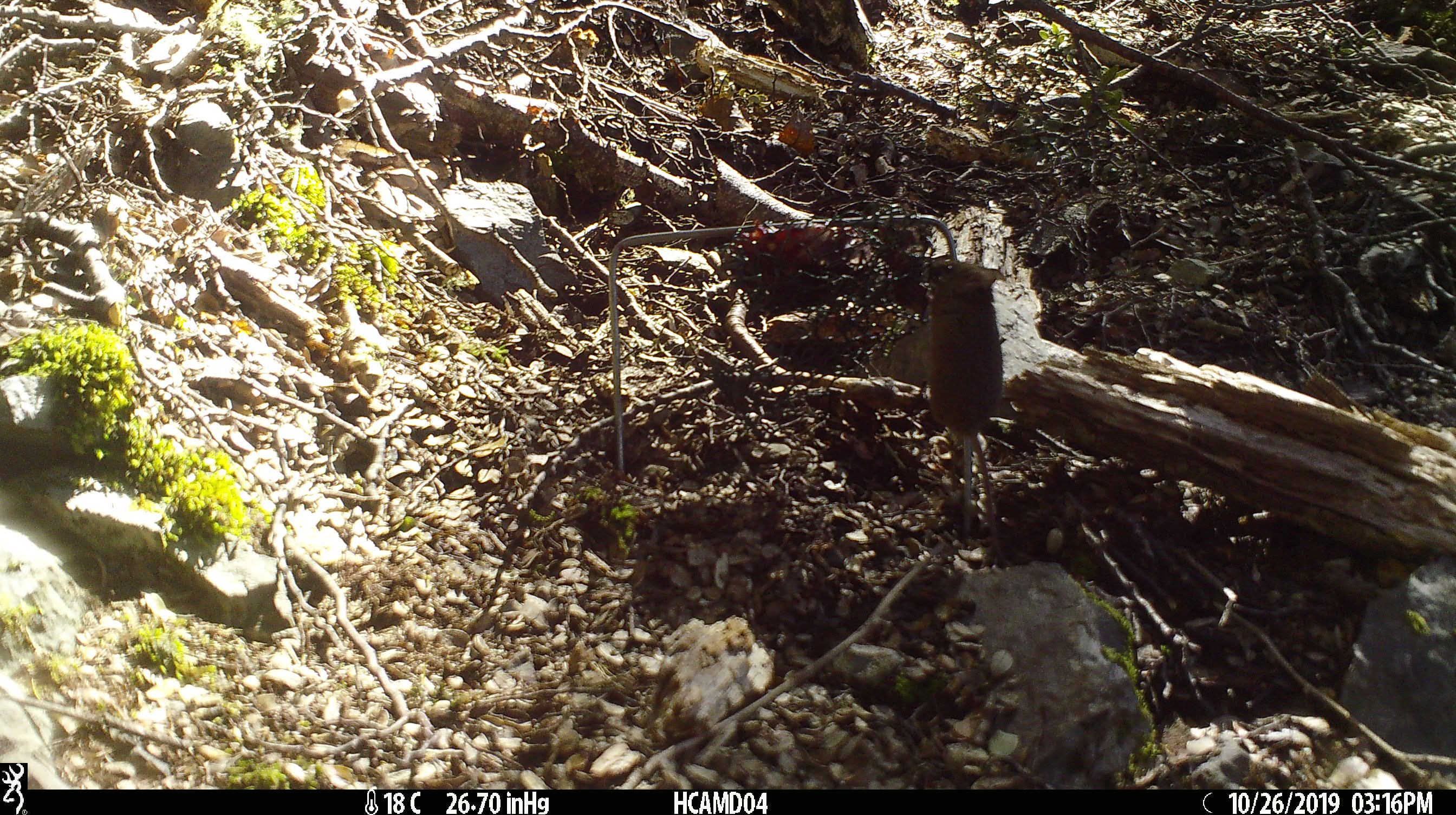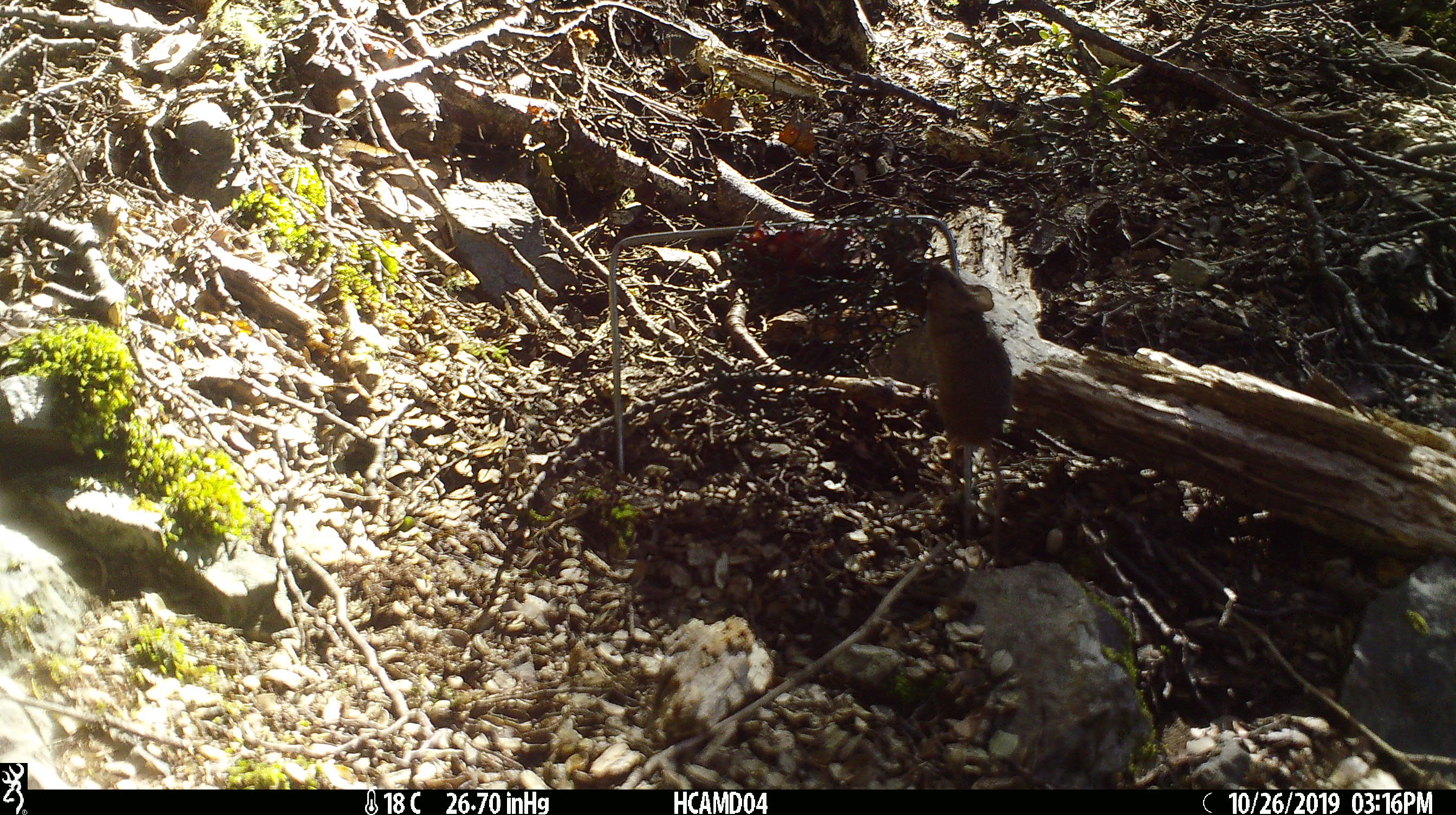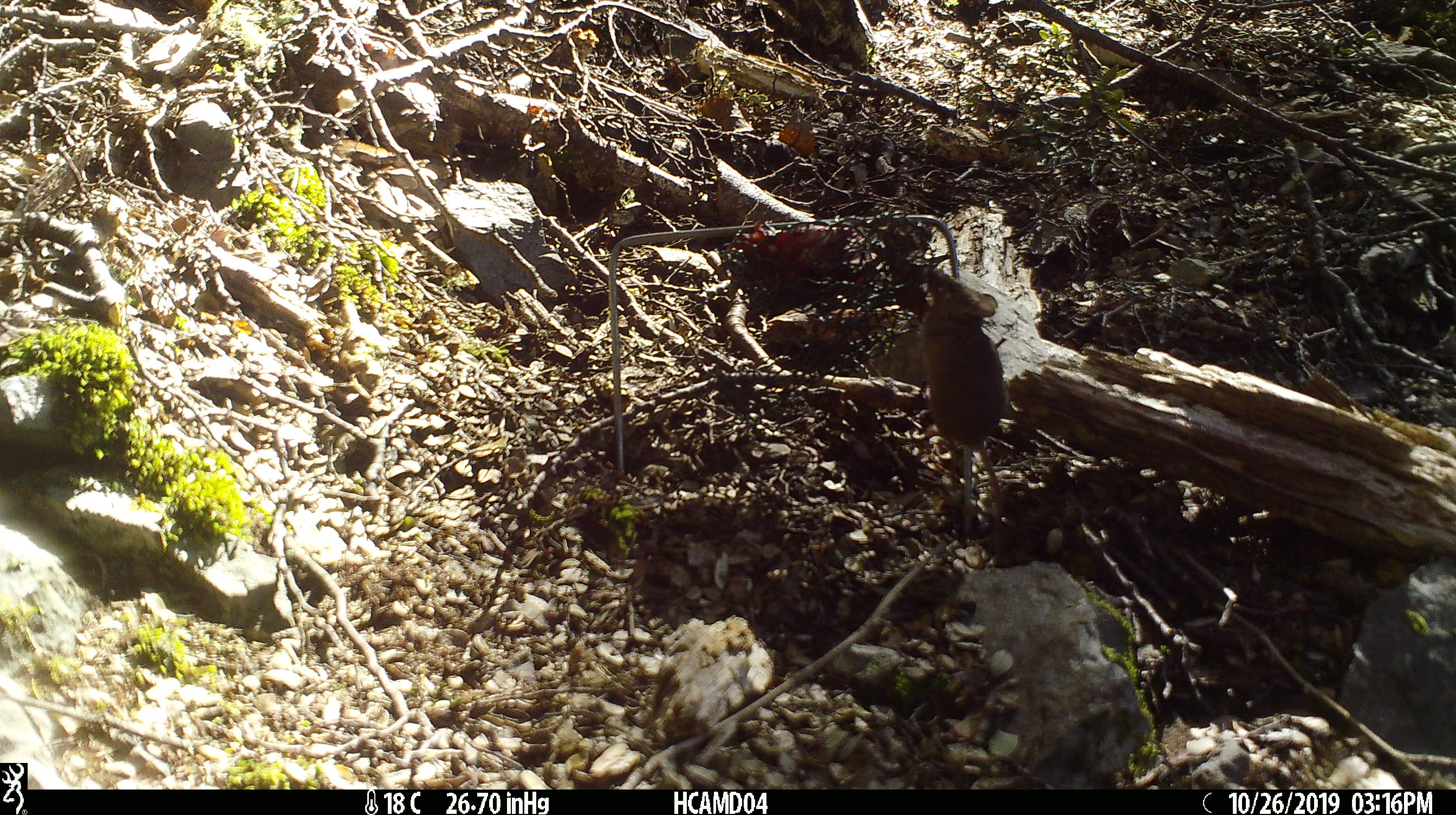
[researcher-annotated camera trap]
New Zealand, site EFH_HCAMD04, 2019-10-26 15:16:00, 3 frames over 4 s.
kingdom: Animalia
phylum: Chordata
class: Mammalia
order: Rodentia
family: Muridae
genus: Mus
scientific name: Mus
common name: mouse